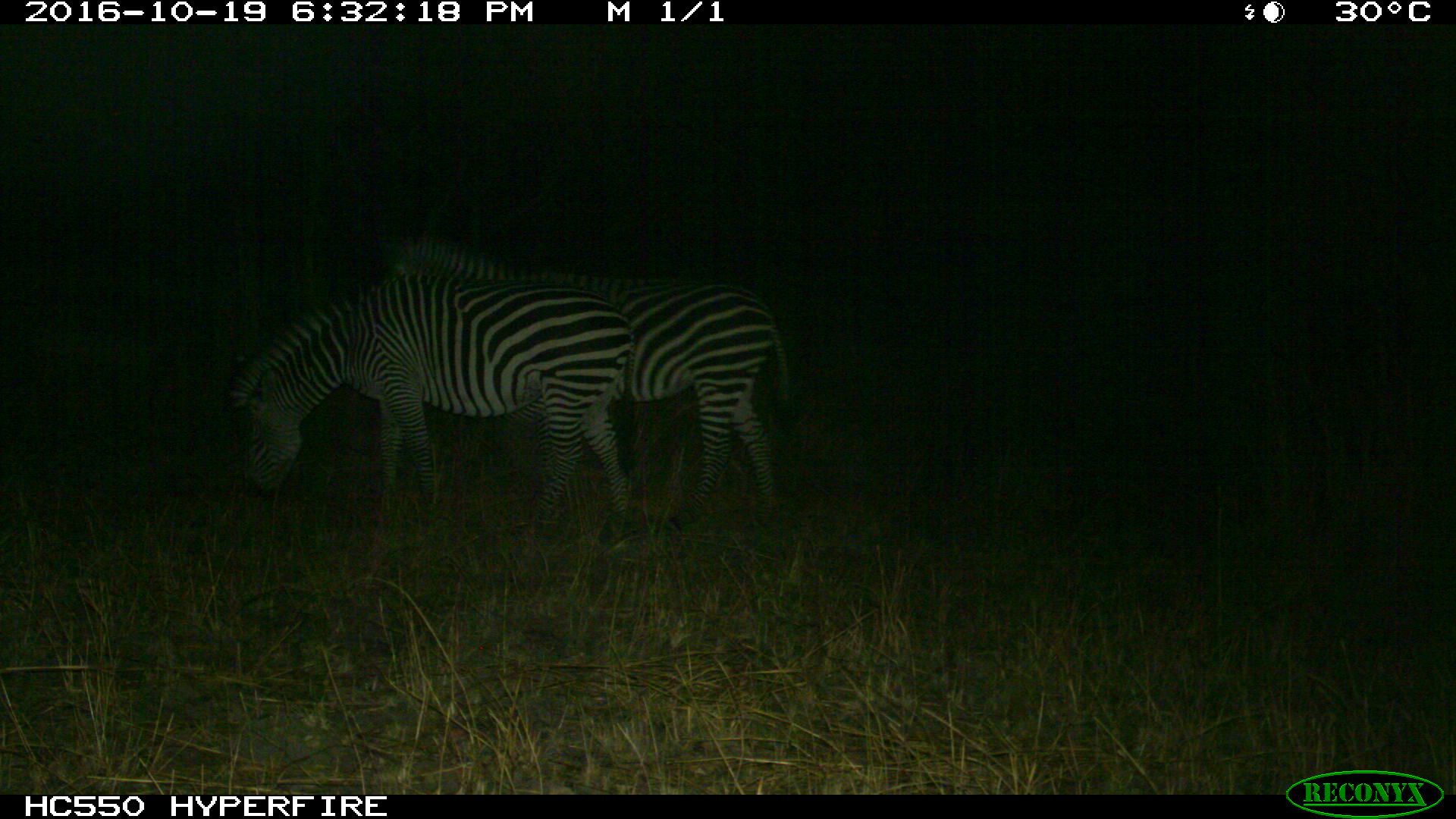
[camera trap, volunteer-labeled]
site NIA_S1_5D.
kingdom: Animalia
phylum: Chordata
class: Mammalia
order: Perissodactyla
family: Equidae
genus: Equus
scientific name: Equus quagga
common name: plains zebra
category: zebraplains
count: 2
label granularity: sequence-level